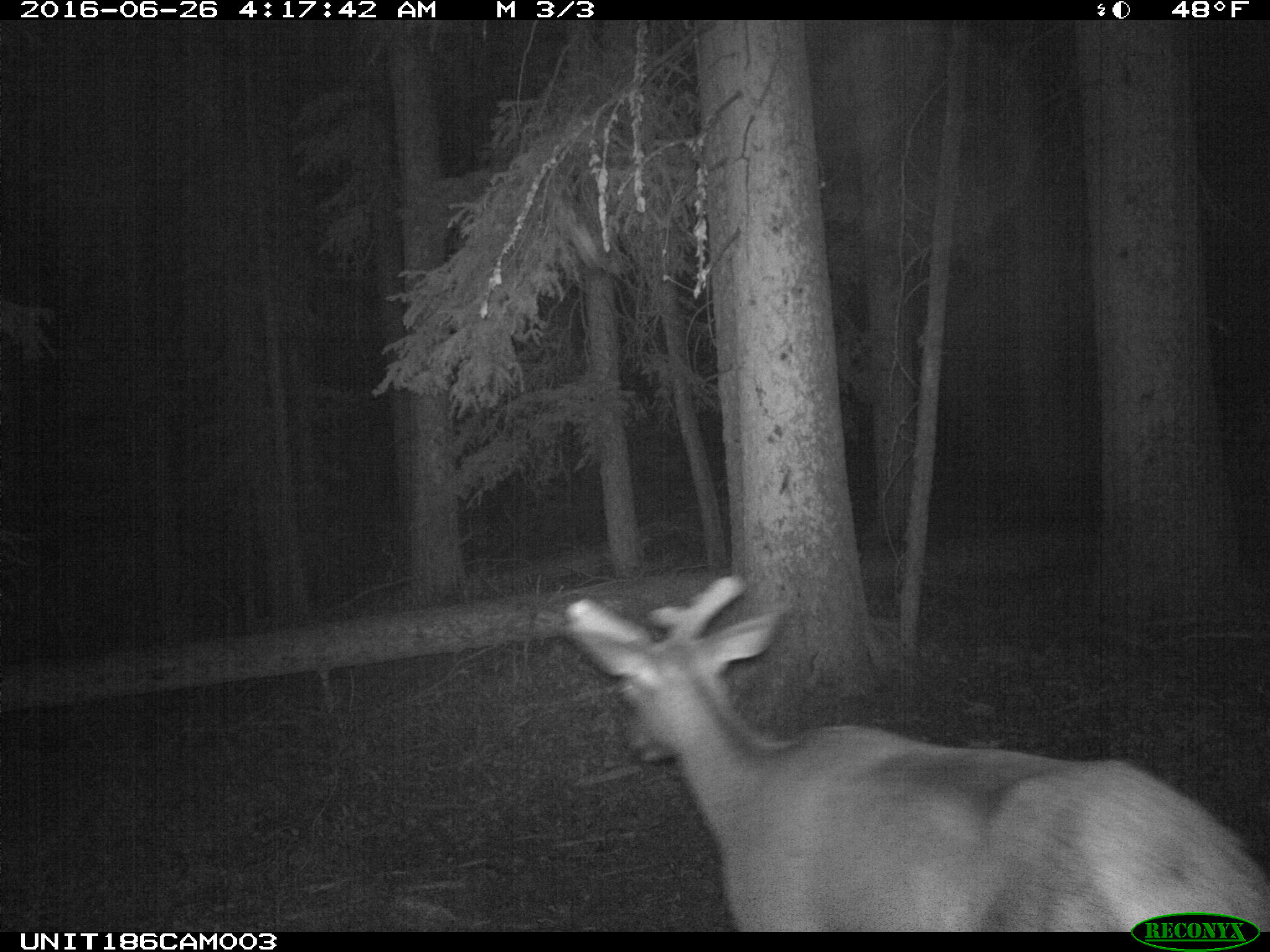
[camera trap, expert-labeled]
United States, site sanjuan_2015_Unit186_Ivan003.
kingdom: Animalia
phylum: Chordata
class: Mammalia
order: Artiodactyla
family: Cervidae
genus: Cervus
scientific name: Cervus elaphus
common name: red deer